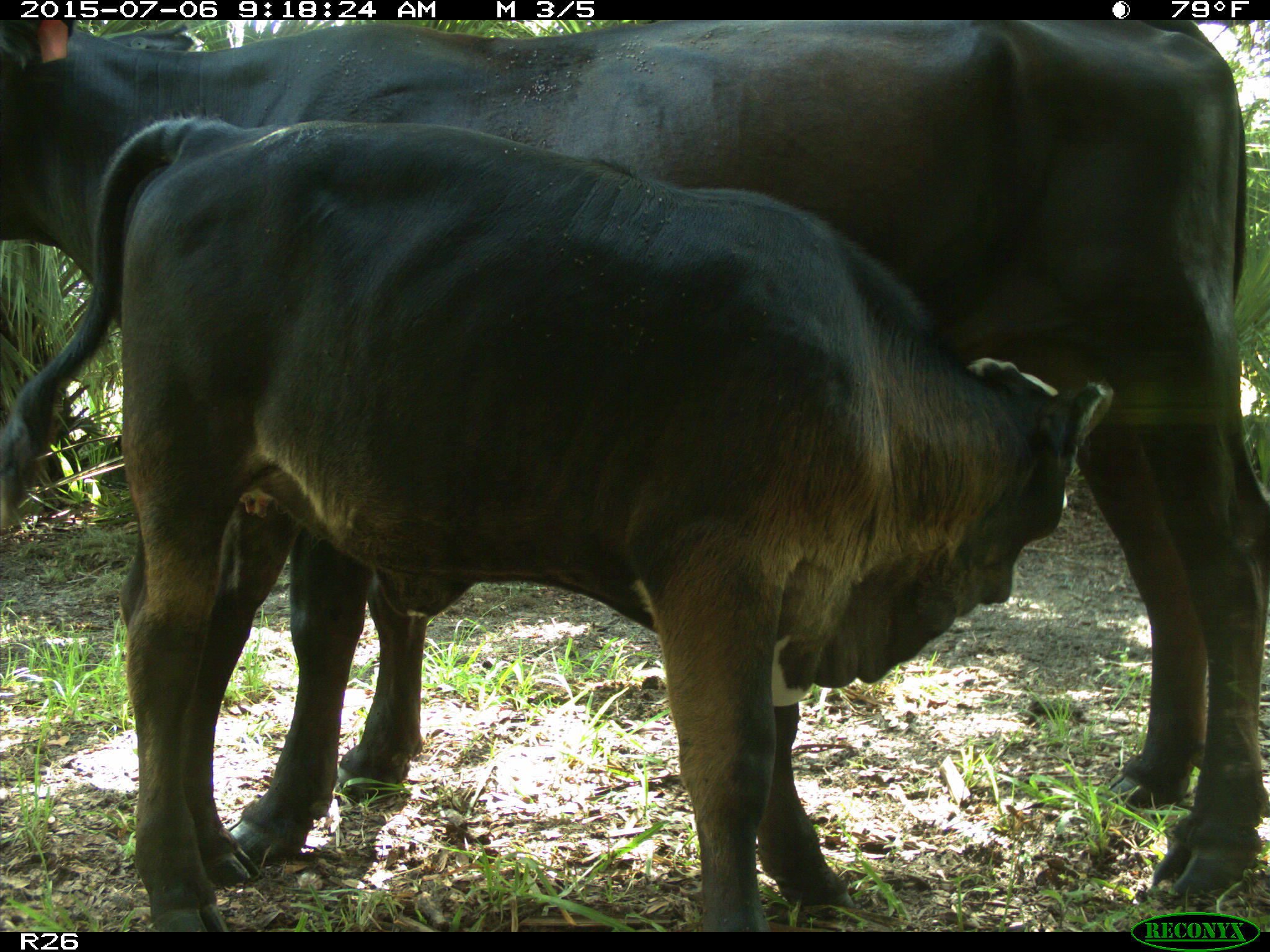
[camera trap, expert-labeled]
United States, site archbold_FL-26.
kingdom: Animalia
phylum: Chordata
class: Mammalia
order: Artiodactyla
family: Bovidae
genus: Bos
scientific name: Bos taurus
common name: domestic cow